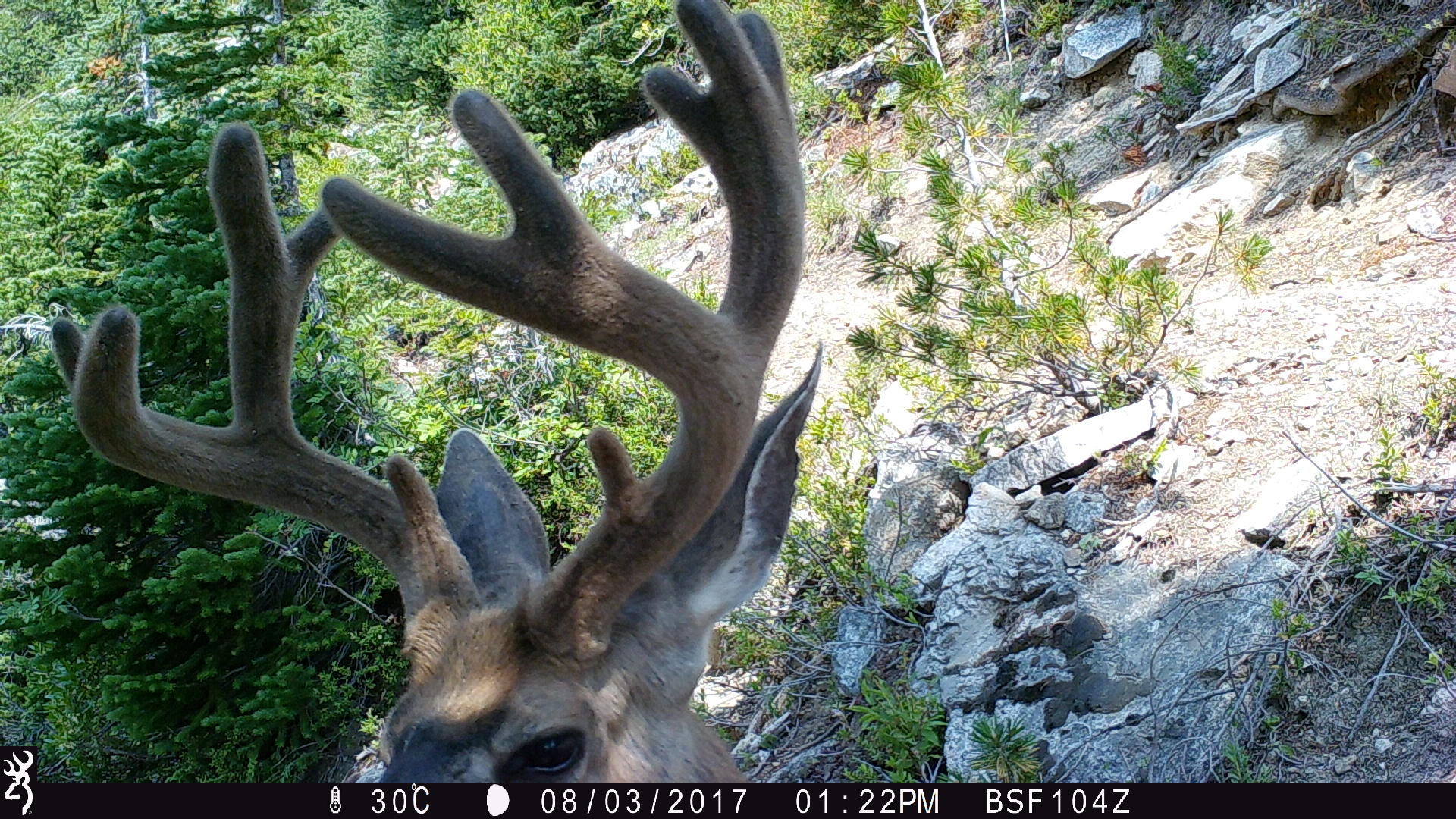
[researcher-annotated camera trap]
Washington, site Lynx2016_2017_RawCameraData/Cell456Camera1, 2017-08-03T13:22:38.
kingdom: Animalia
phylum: Chordata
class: Mammalia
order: Artiodactyla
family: Cervidae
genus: Odocoileus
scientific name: Odocoileus hemionus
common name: mule deer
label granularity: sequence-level